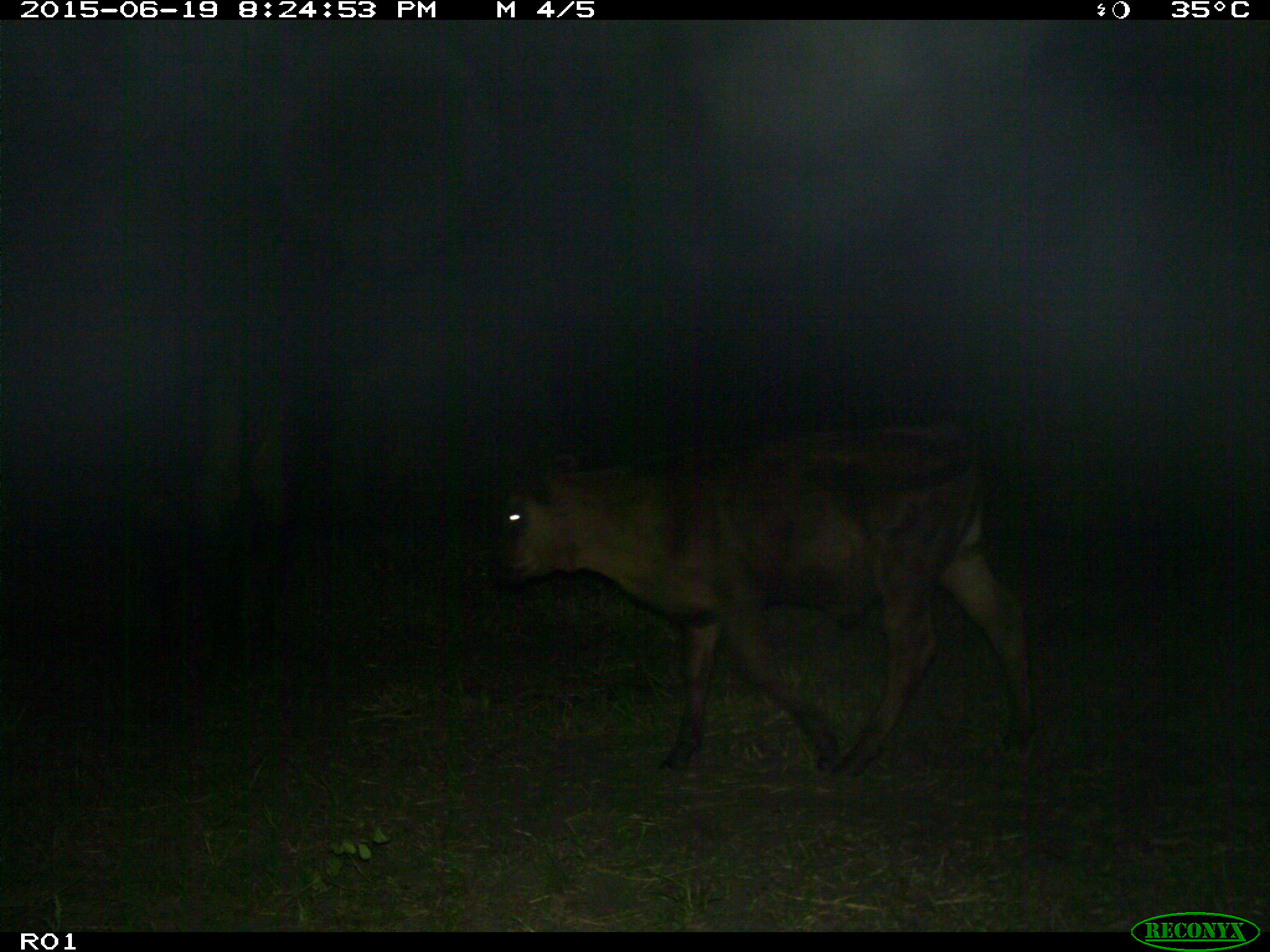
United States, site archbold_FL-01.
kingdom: Animalia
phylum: Chordata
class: Mammalia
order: Artiodactyla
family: Bovidae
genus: Bos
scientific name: Bos taurus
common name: domestic cow